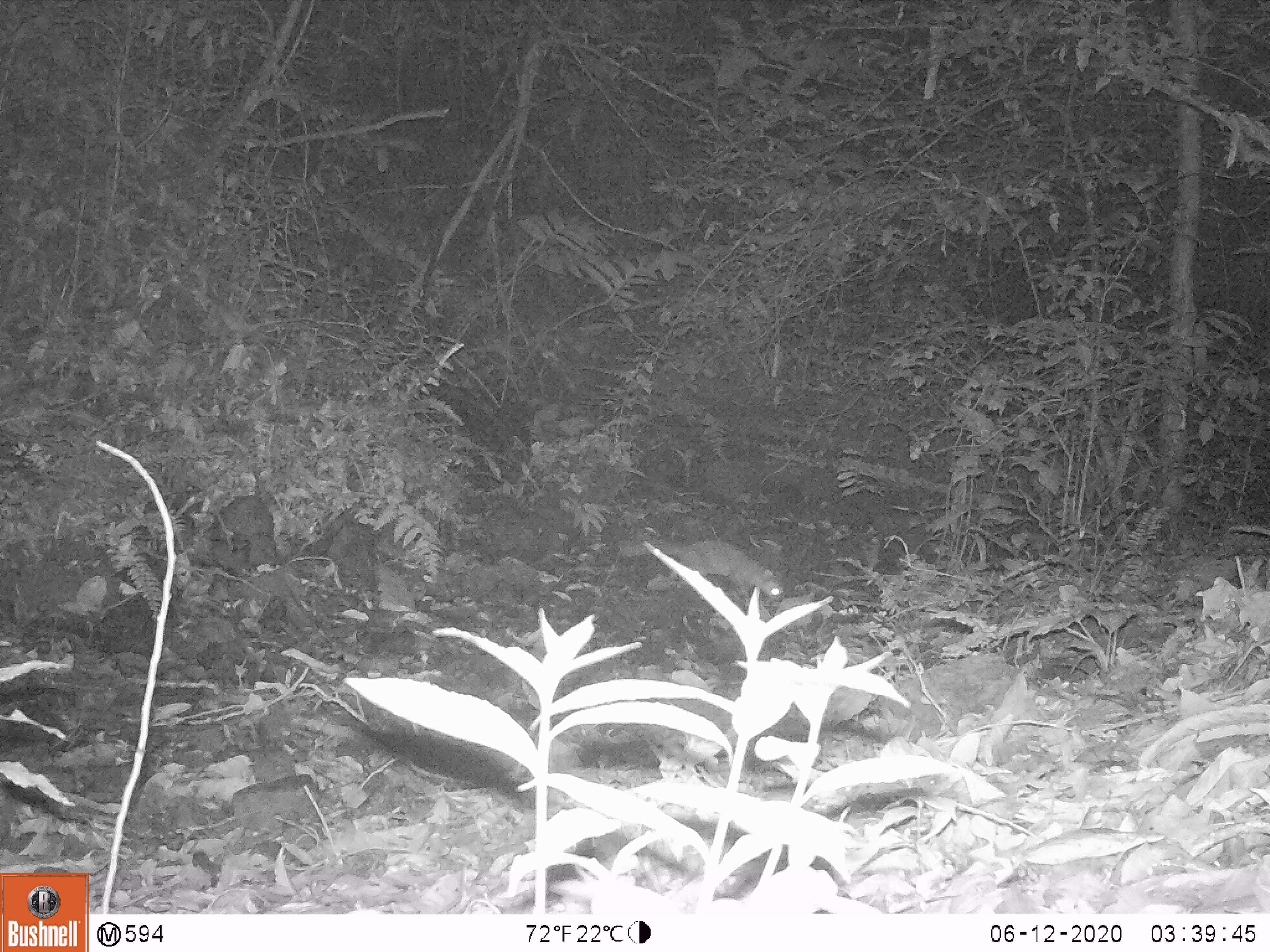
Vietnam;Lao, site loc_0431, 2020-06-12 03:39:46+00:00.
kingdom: Animalia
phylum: Chordata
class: Mammalia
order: Carnivora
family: Mustelidae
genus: Melogale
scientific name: Melogale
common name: ferret badger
Ferret badger (Melogale). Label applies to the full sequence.